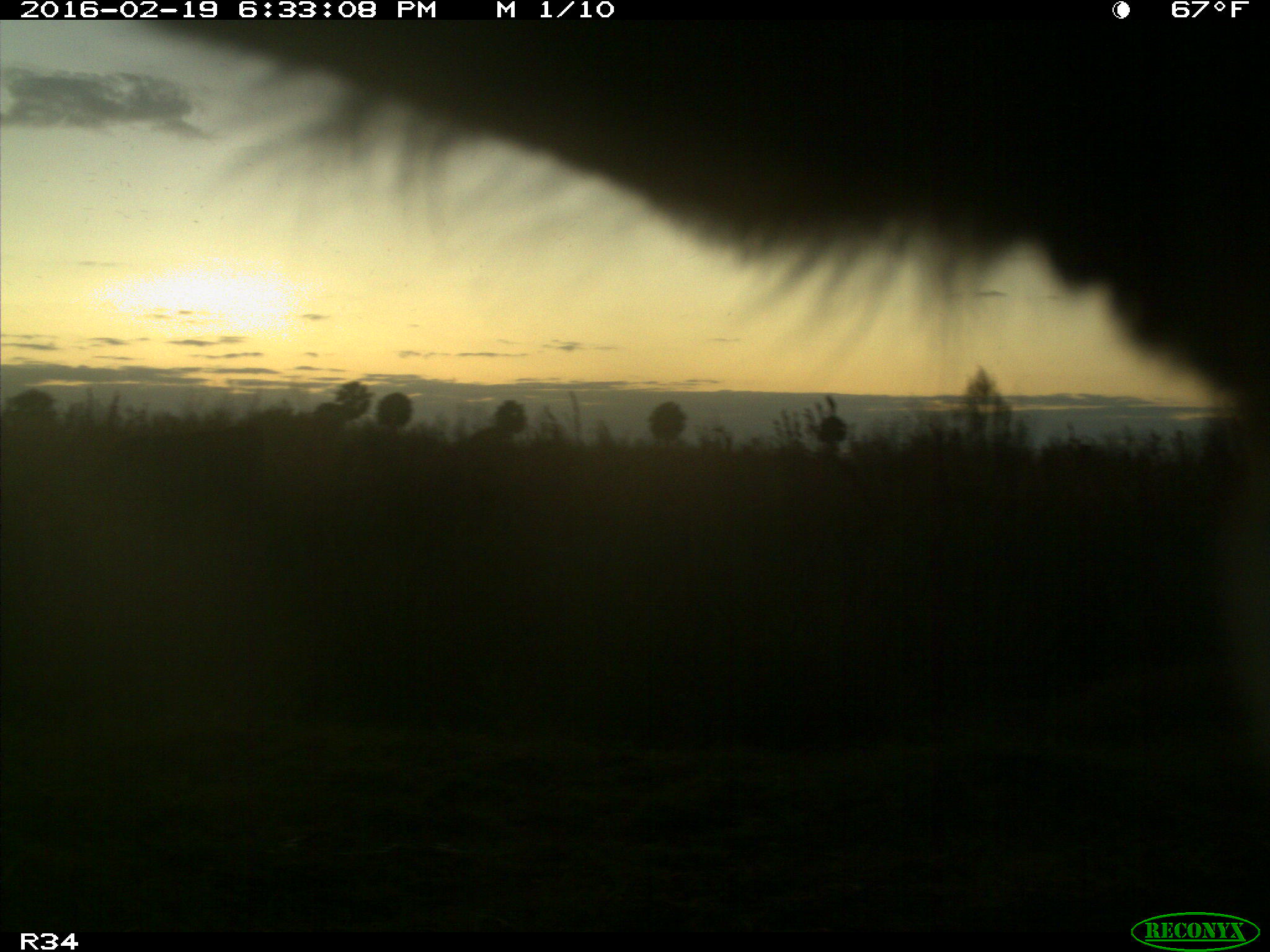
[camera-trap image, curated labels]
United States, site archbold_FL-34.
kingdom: Animalia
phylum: Chordata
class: Mammalia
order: Artiodactyla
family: Bovidae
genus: Bos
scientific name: Bos taurus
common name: domestic cow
Bos taurus (domestic cow).